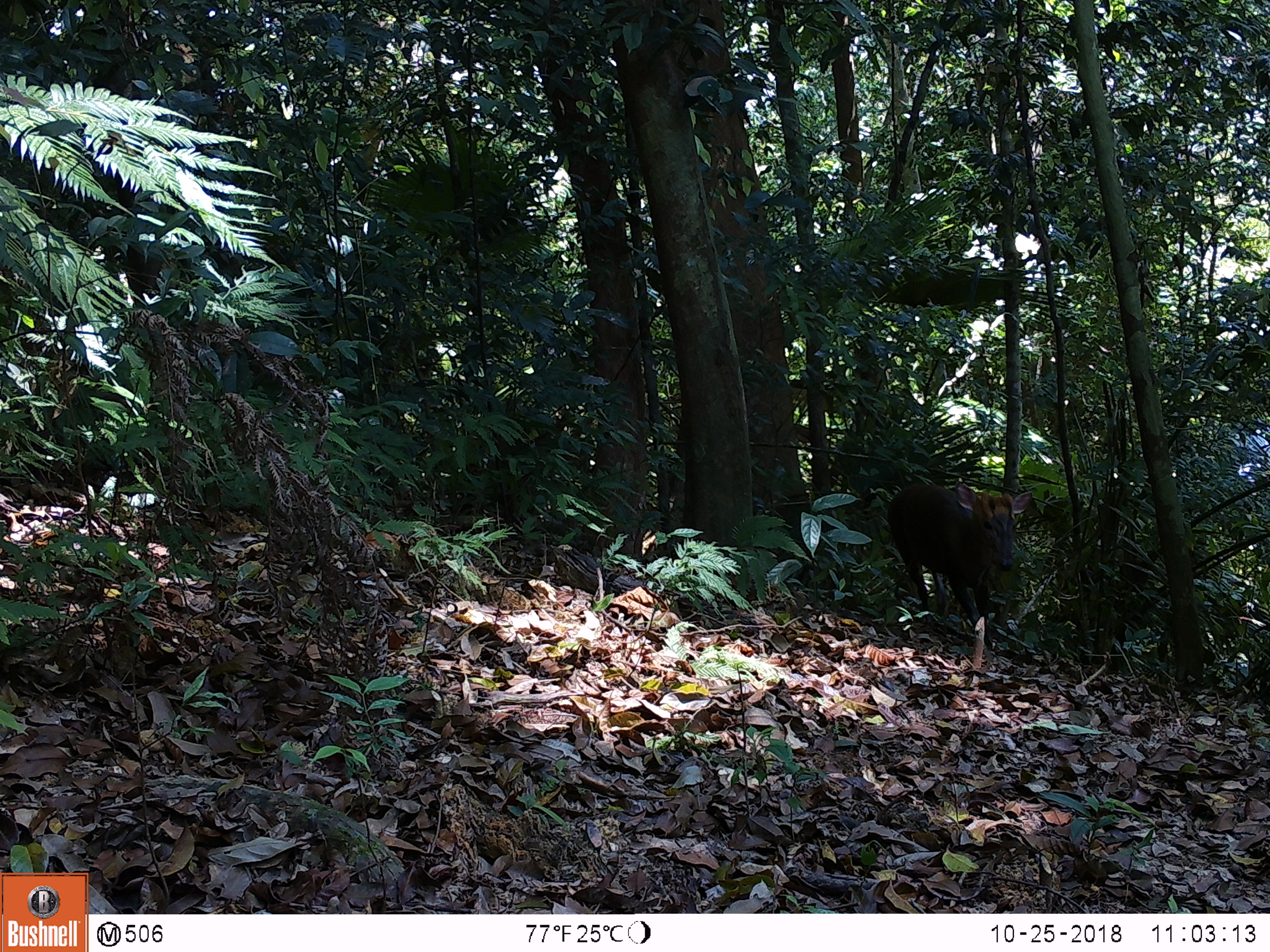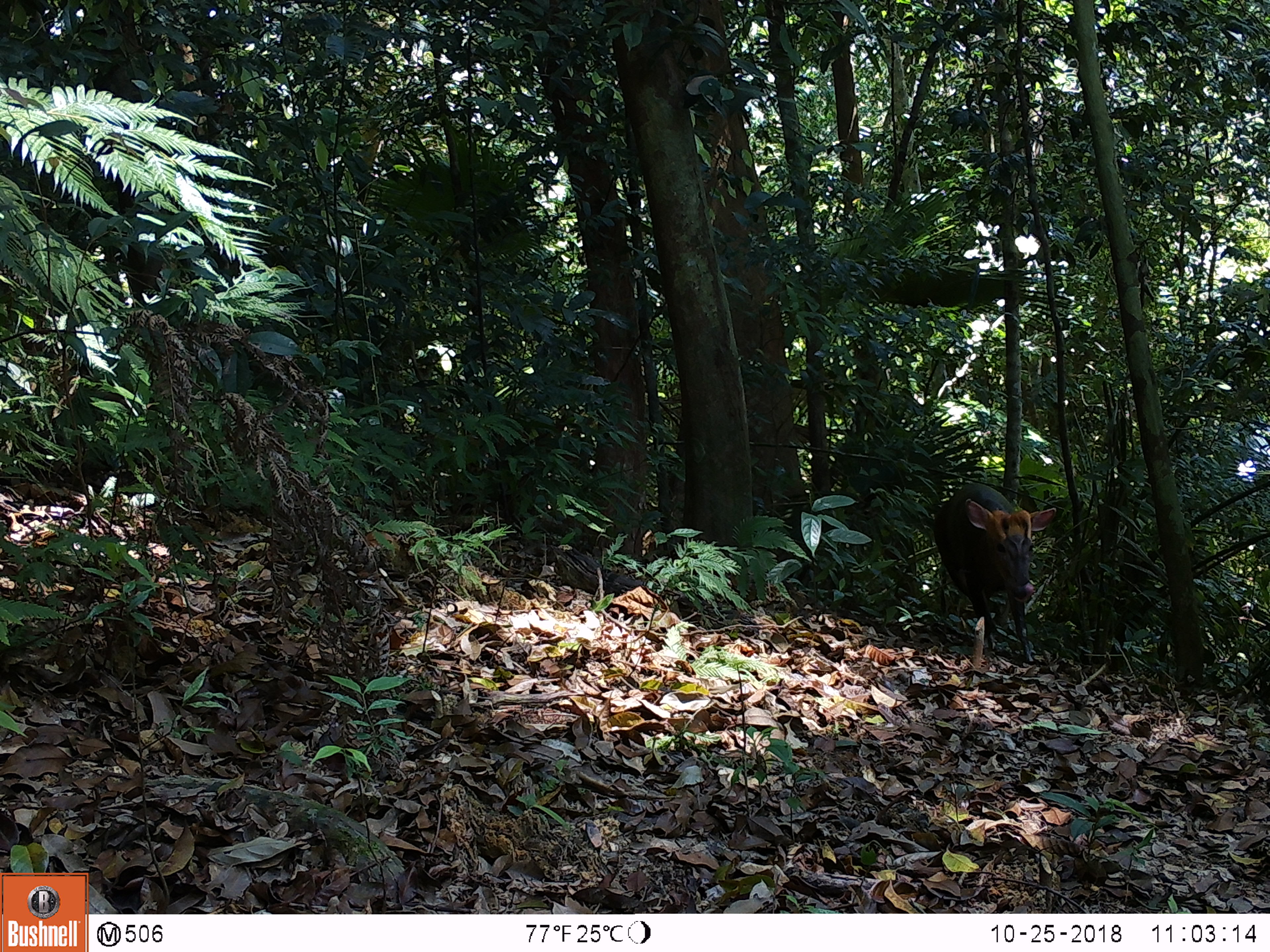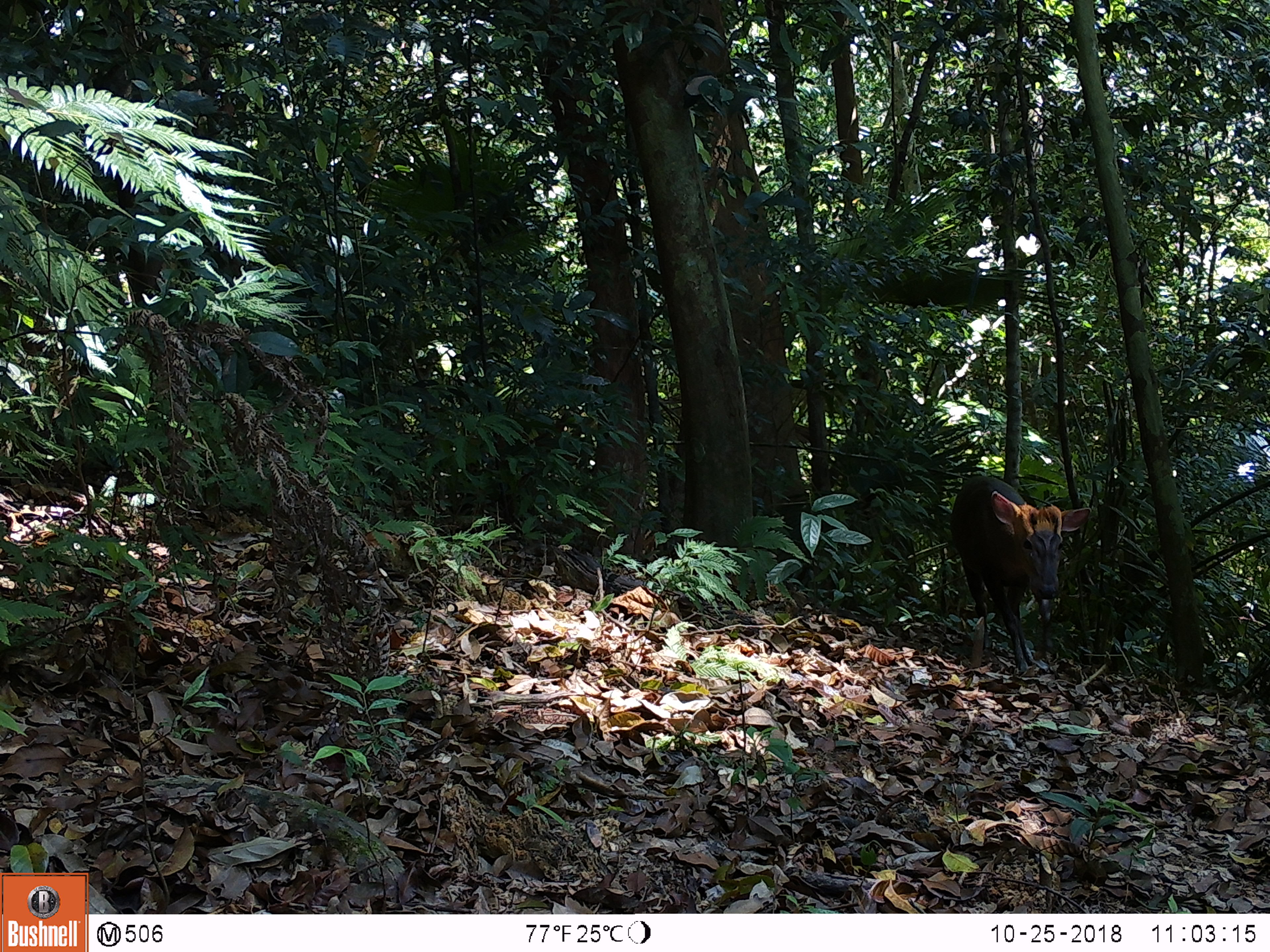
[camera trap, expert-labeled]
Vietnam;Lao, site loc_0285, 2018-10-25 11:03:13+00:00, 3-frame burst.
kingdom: Animalia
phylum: Chordata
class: Mammalia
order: Artiodactyla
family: Cervidae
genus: Muntiacus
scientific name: Muntiacus rooseveltorum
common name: roosevelt's muntjac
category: roosevelts muntjac group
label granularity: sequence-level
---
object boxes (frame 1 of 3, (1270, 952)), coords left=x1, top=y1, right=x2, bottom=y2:
roosevelts muntjac group: left=885, top=480, right=1033, bottom=650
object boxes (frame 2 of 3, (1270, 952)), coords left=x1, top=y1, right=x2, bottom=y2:
roosevelts muntjac group: left=933, top=481, right=1057, bottom=661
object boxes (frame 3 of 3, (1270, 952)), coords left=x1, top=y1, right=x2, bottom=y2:
roosevelts muntjac group: left=952, top=473, right=1092, bottom=675